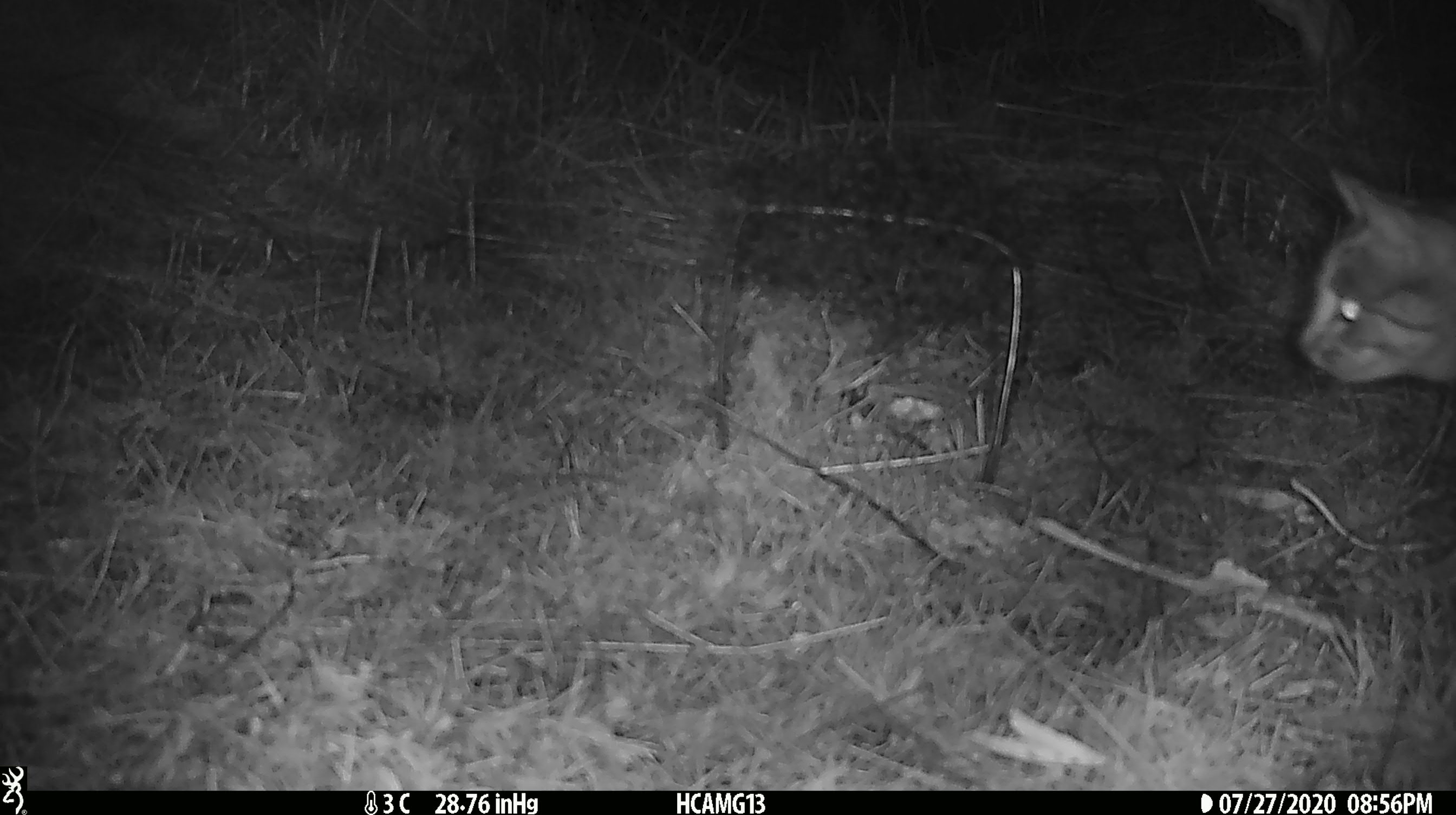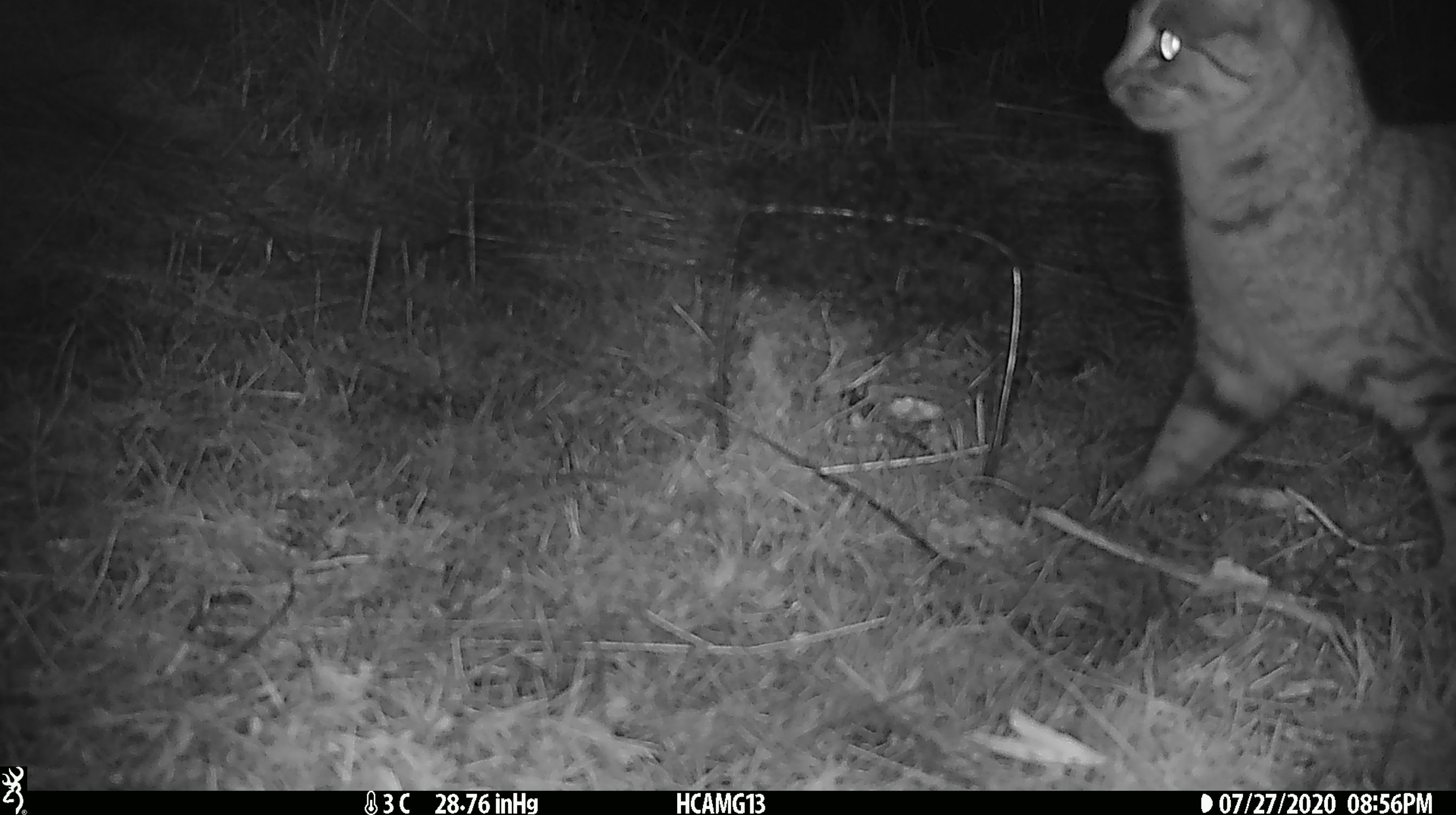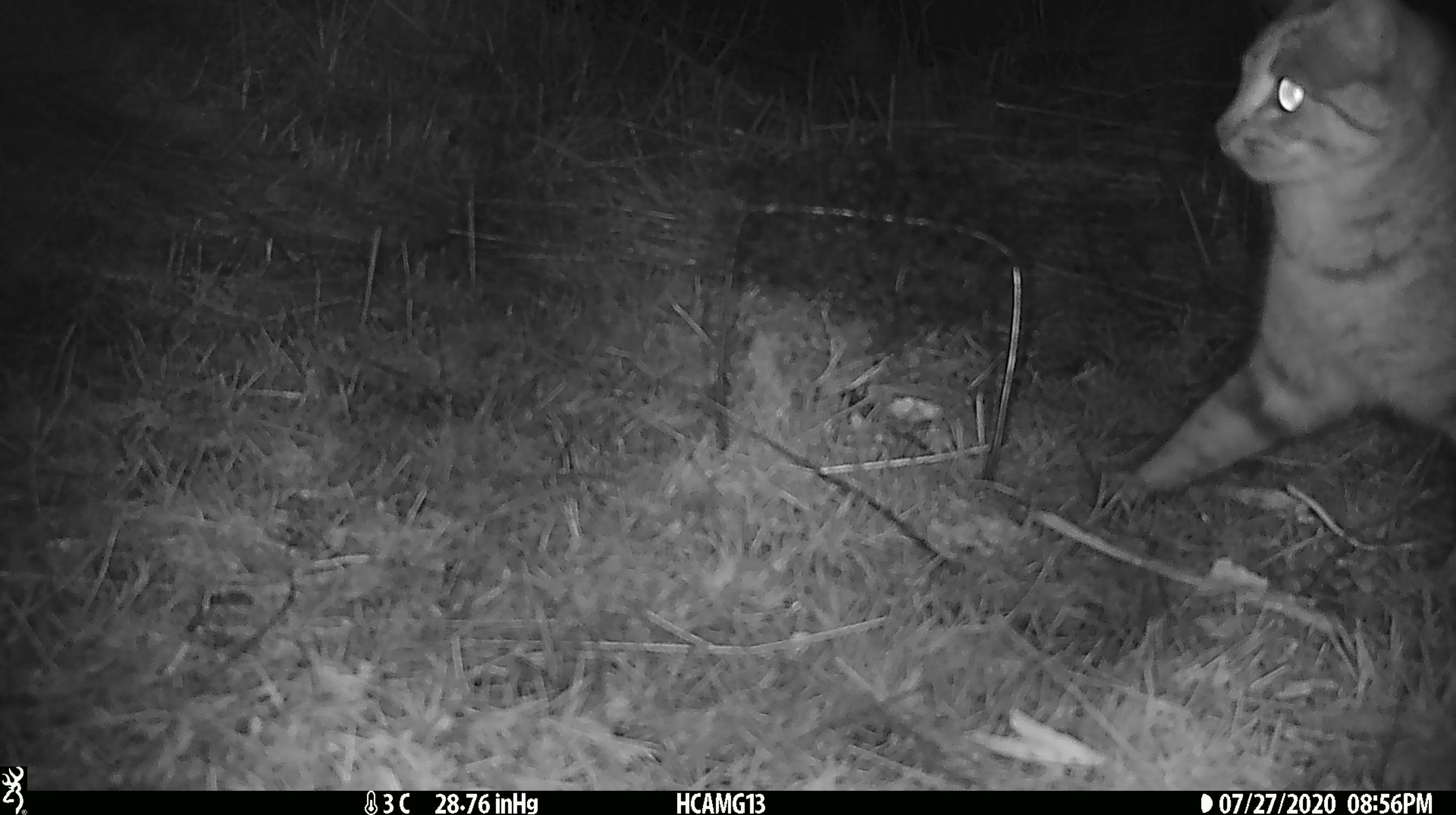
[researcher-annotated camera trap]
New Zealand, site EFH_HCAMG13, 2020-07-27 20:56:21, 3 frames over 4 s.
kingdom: Animalia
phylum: Chordata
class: Mammalia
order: Carnivora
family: Felidae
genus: Felis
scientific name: Felis catus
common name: domestic cat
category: cat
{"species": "cat (domestic cat) (Felis catus)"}